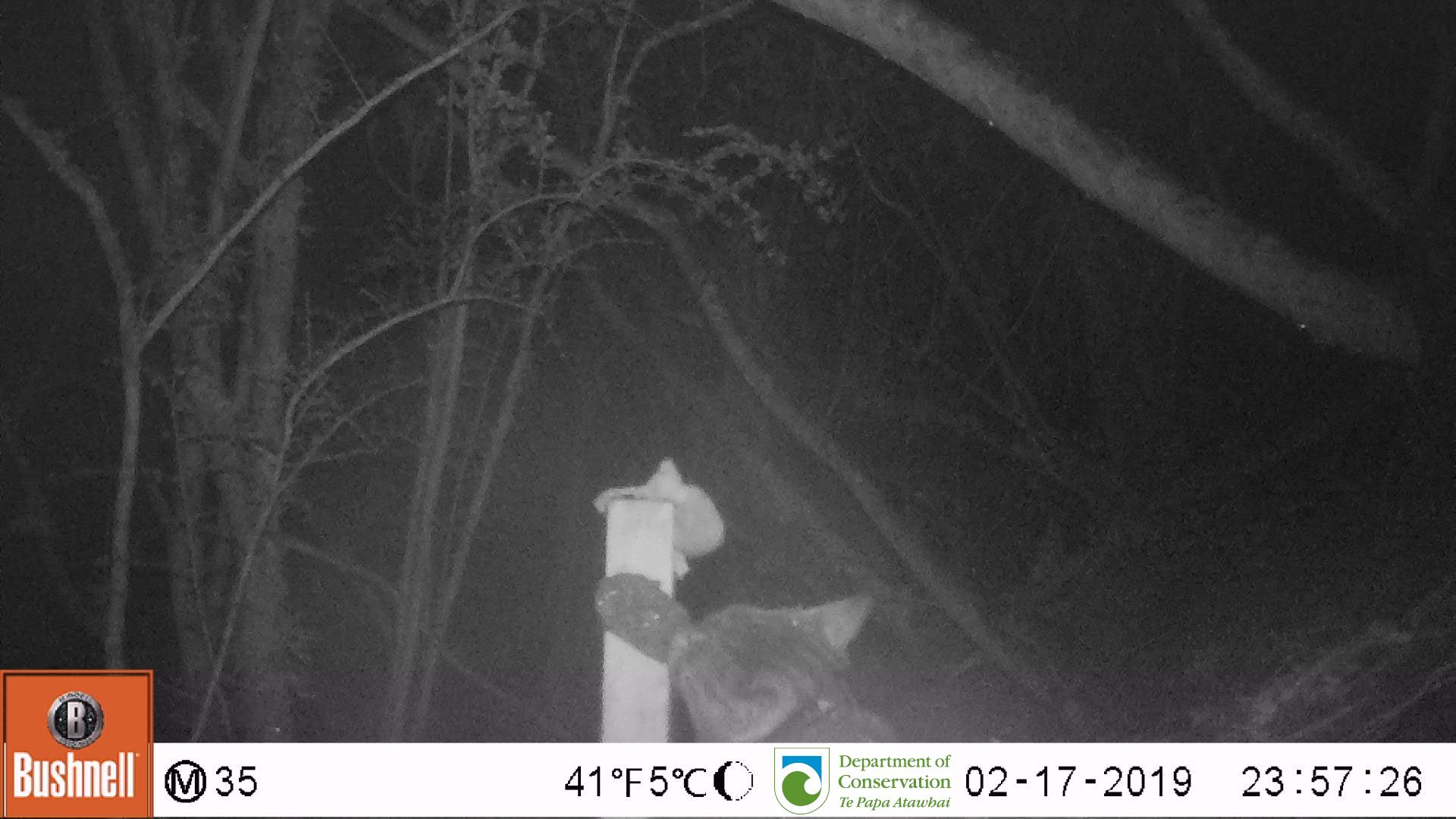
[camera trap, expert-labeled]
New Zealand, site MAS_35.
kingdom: Animalia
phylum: Chordata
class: Mammalia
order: Carnivora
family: Felidae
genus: Felis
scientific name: Felis catus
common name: domestic cat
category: cat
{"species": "cat (domestic cat) (Felis catus)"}